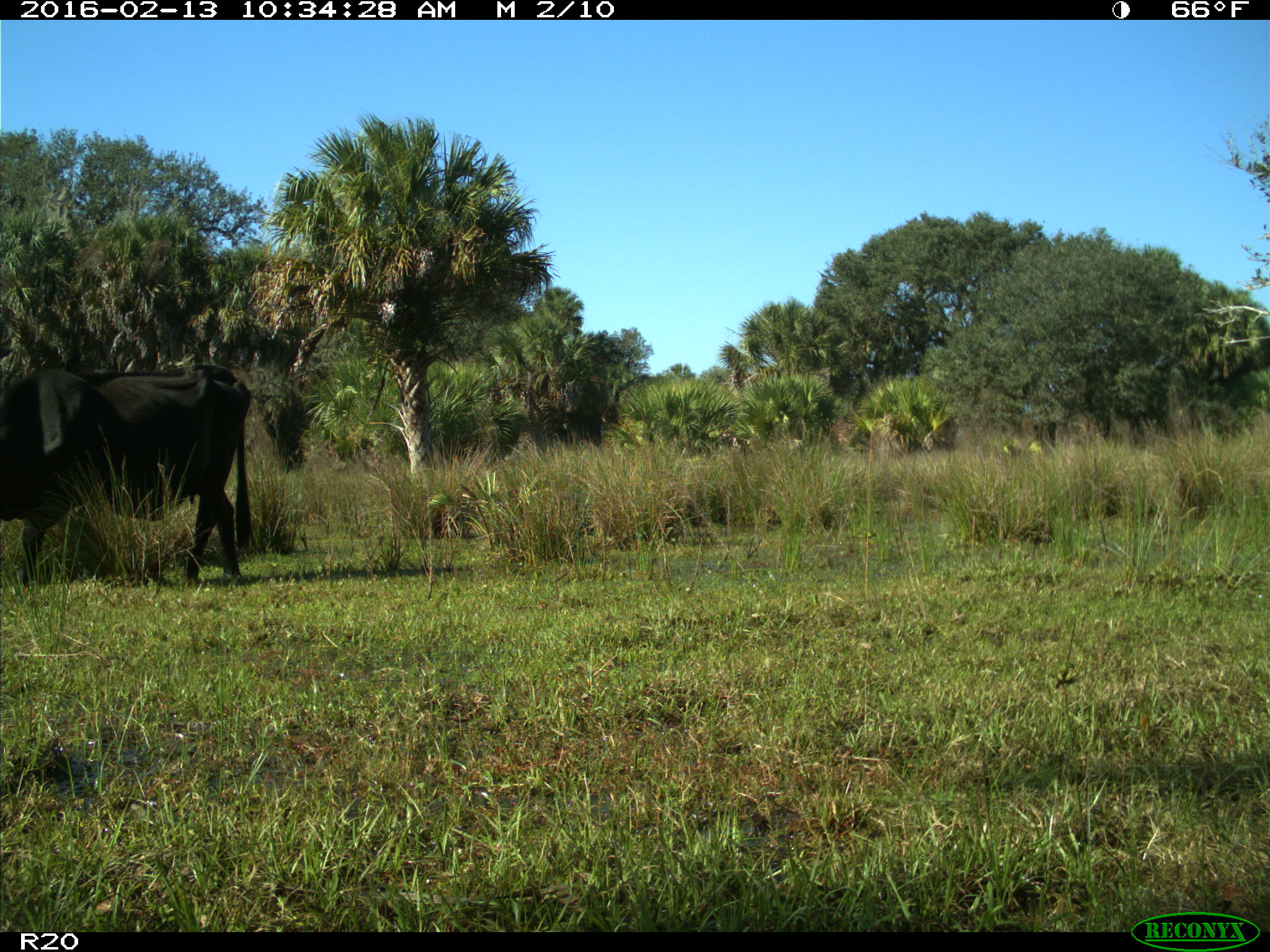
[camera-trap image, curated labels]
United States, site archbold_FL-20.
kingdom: Animalia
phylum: Chordata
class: Mammalia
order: Artiodactyla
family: Bovidae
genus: Bos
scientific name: Bos taurus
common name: domestic cow